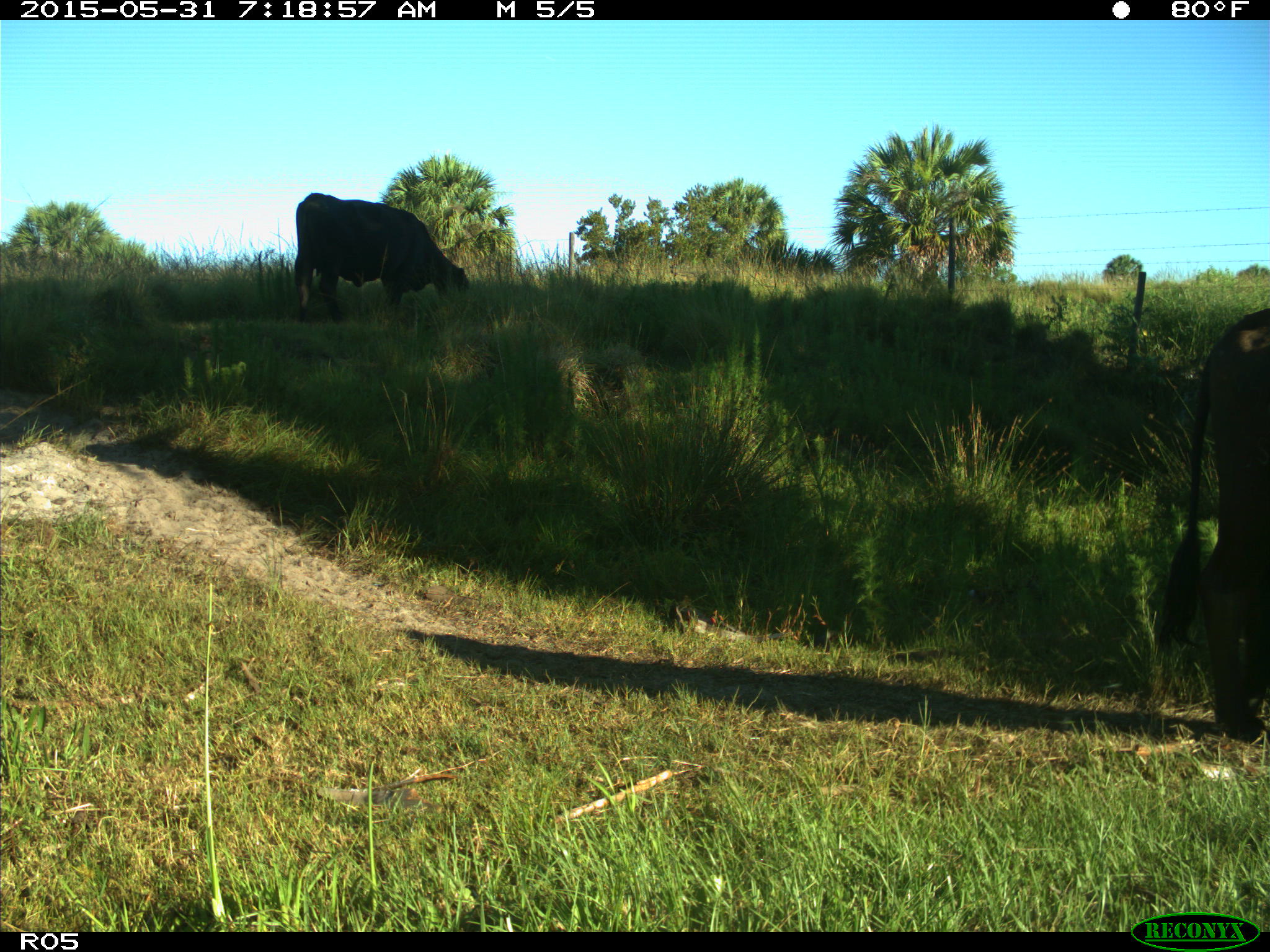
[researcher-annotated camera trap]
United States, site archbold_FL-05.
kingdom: Animalia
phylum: Chordata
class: Mammalia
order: Artiodactyla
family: Bovidae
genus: Bos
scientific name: Bos taurus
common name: domestic cow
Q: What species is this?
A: Bos taurus (domestic cow).